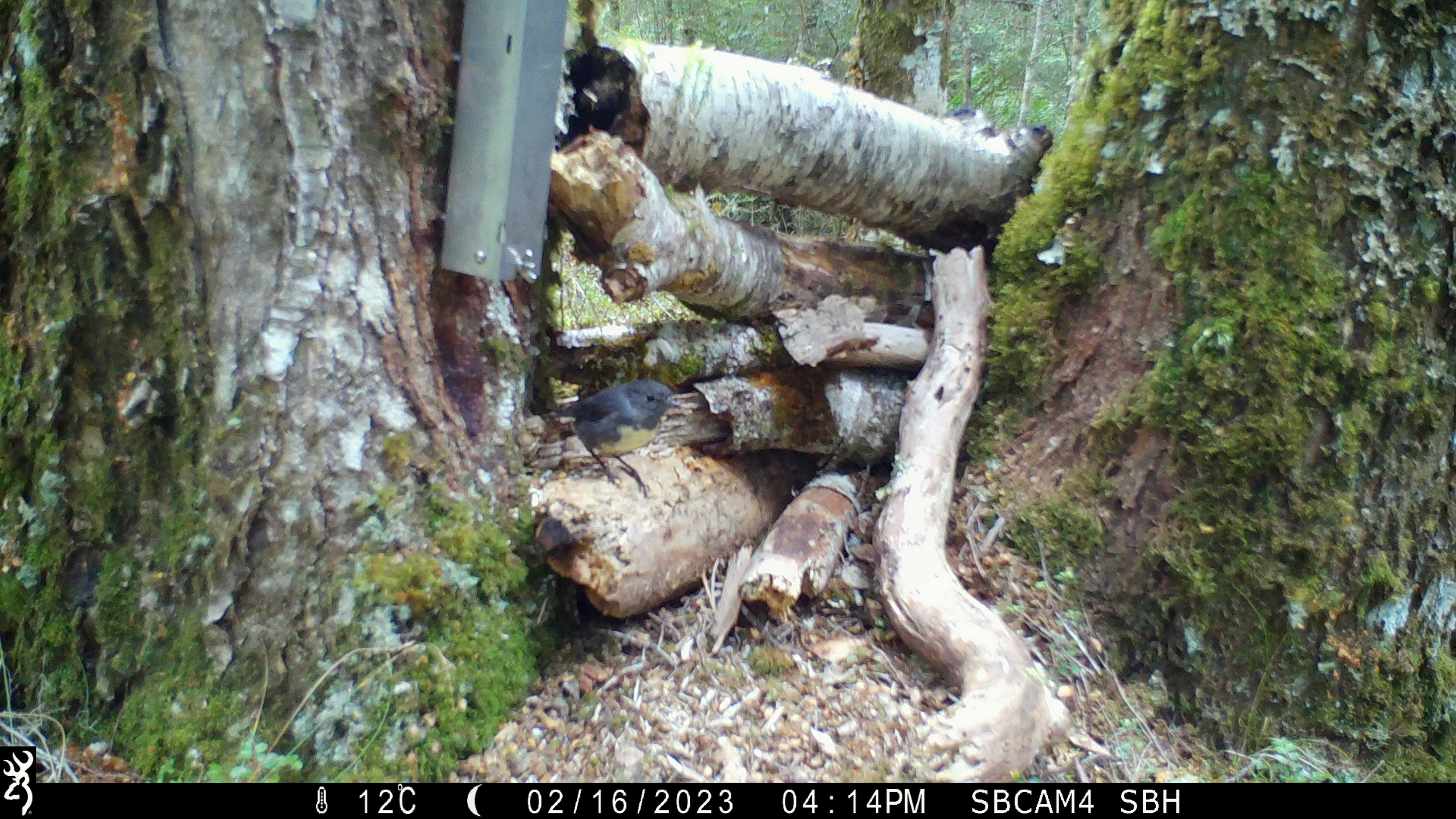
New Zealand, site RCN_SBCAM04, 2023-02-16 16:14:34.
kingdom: Animalia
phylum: Chordata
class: Aves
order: Passeriformes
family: Petroicidae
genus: Petroica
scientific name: Petroica australis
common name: new zealand robin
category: robin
Robin (new zealand robin) (Petroica australis).